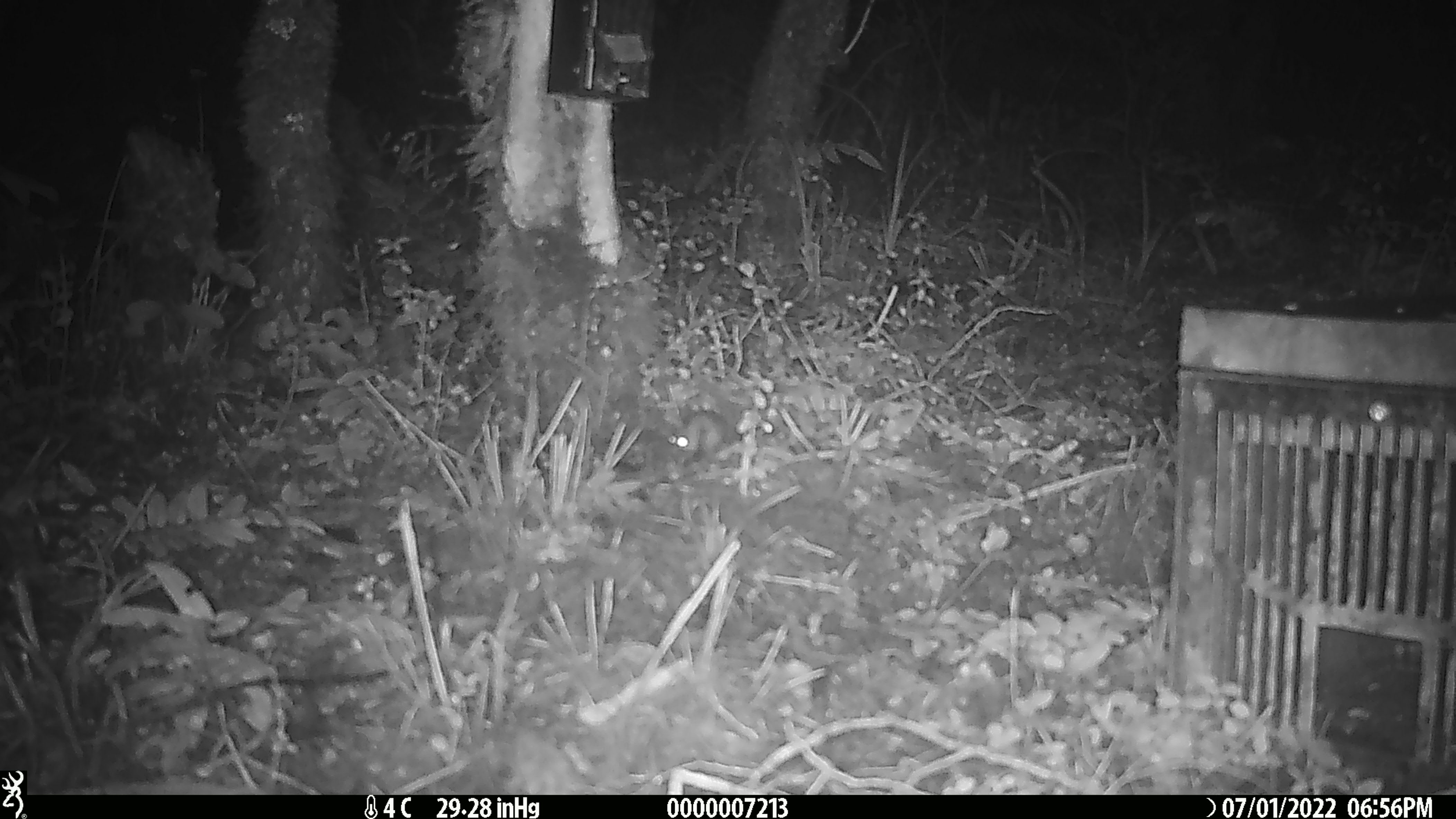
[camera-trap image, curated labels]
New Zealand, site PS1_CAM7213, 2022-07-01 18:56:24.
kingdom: Animalia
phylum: Chordata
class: Mammalia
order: Rodentia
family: Muridae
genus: Mus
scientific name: Mus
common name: mouse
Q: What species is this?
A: Mouse (Mus).